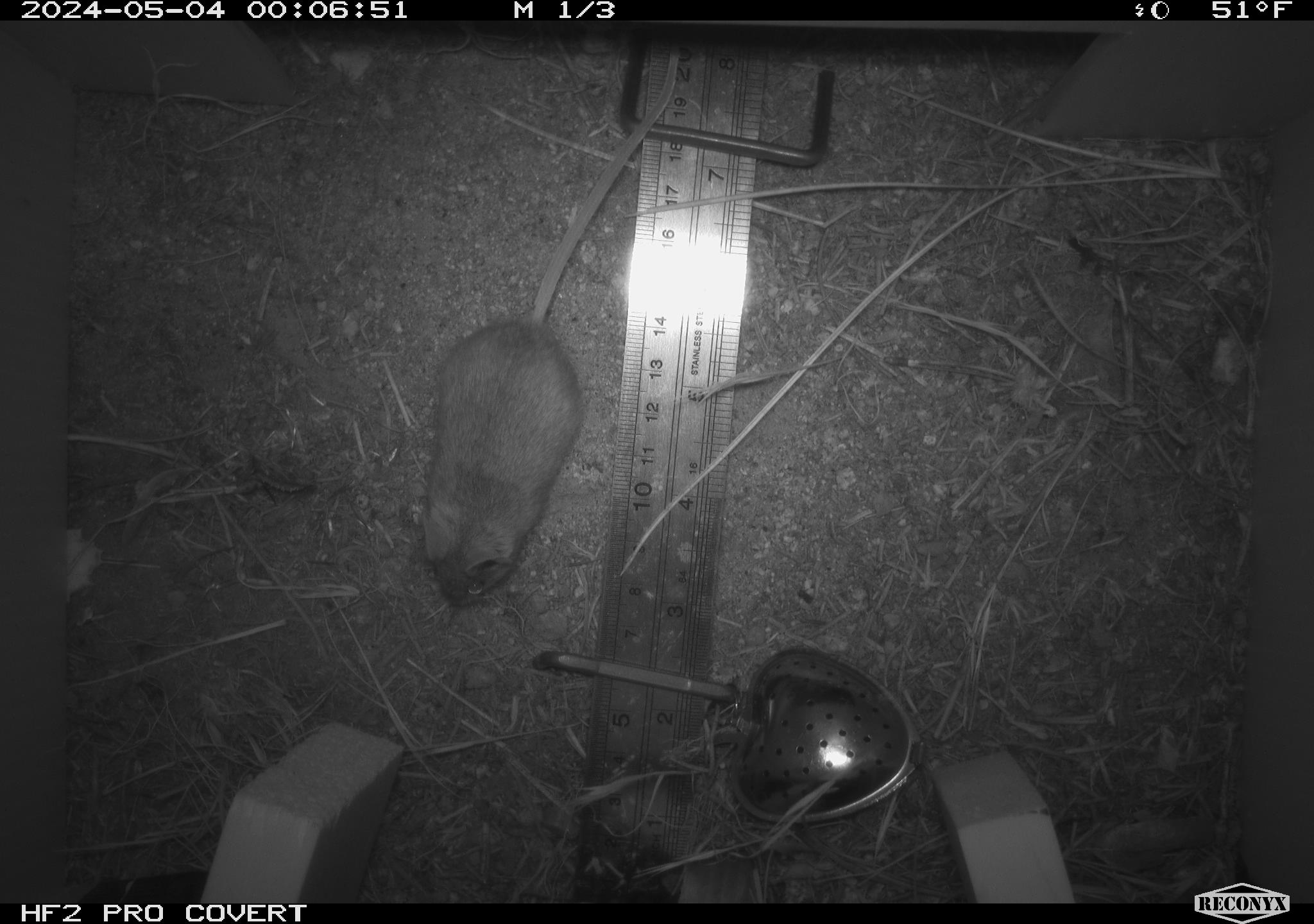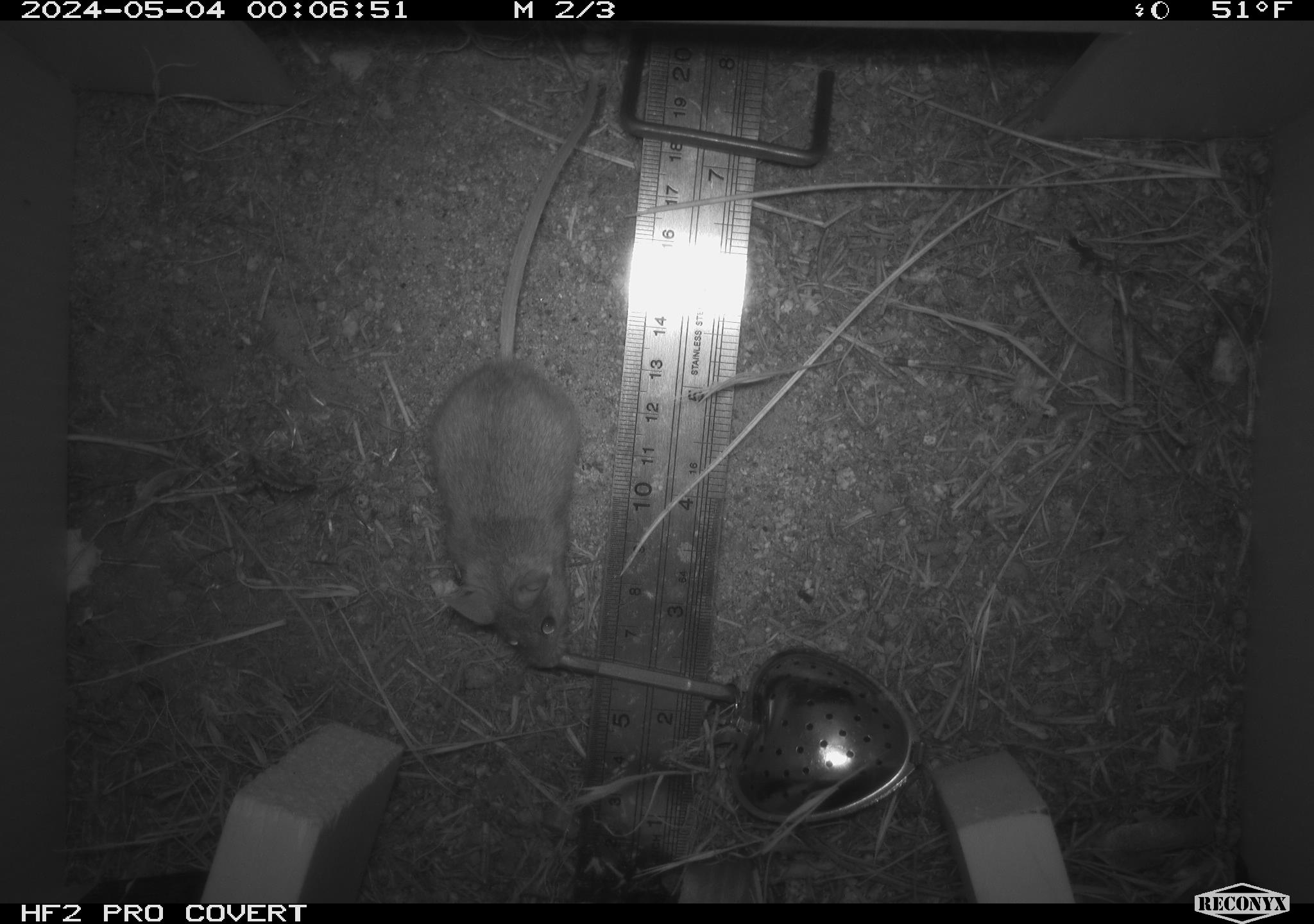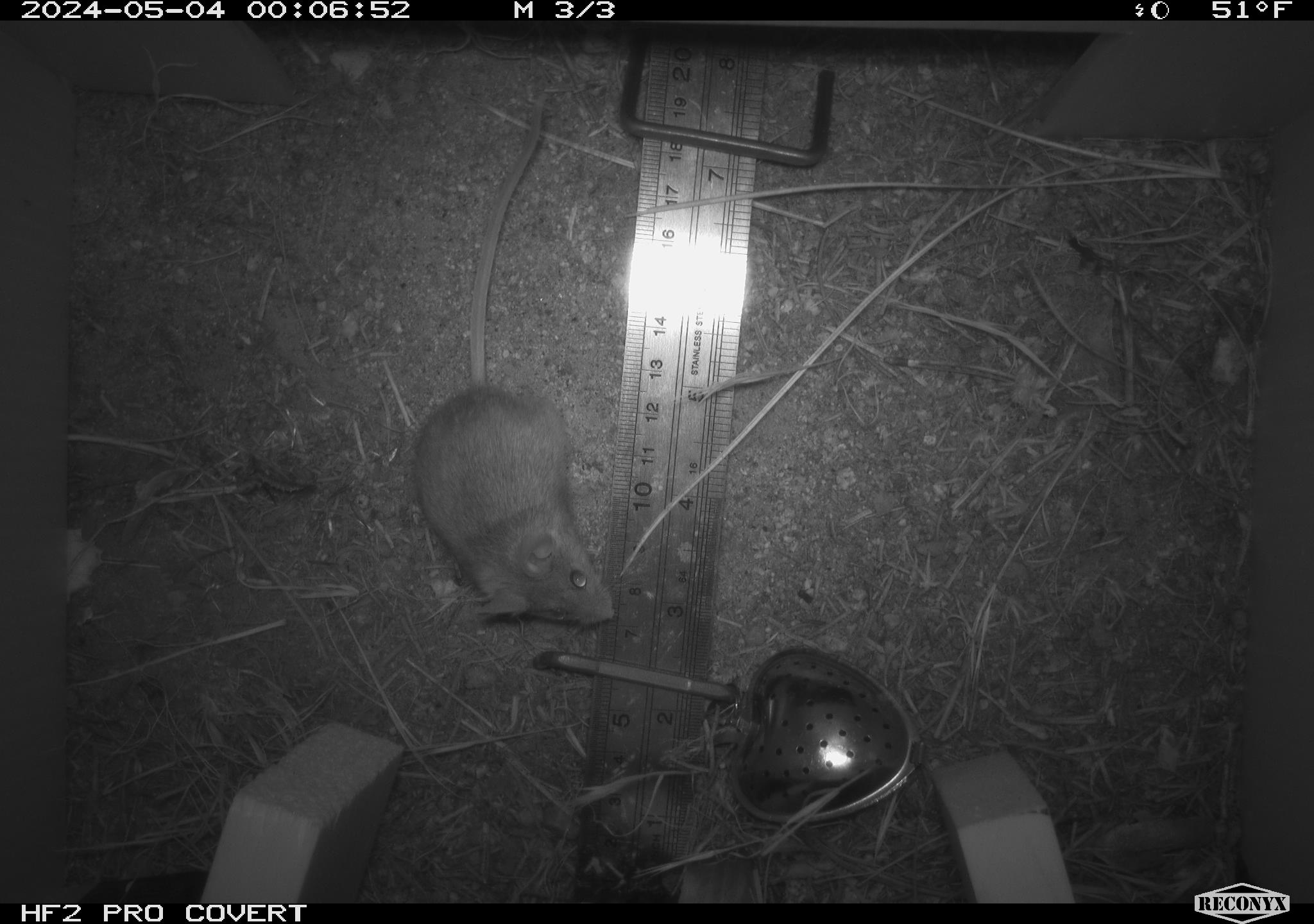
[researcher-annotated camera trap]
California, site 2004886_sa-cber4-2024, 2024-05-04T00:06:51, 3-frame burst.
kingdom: Animalia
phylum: Chordata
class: Mammalia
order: Rodentia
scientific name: Rodentia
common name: mouse species